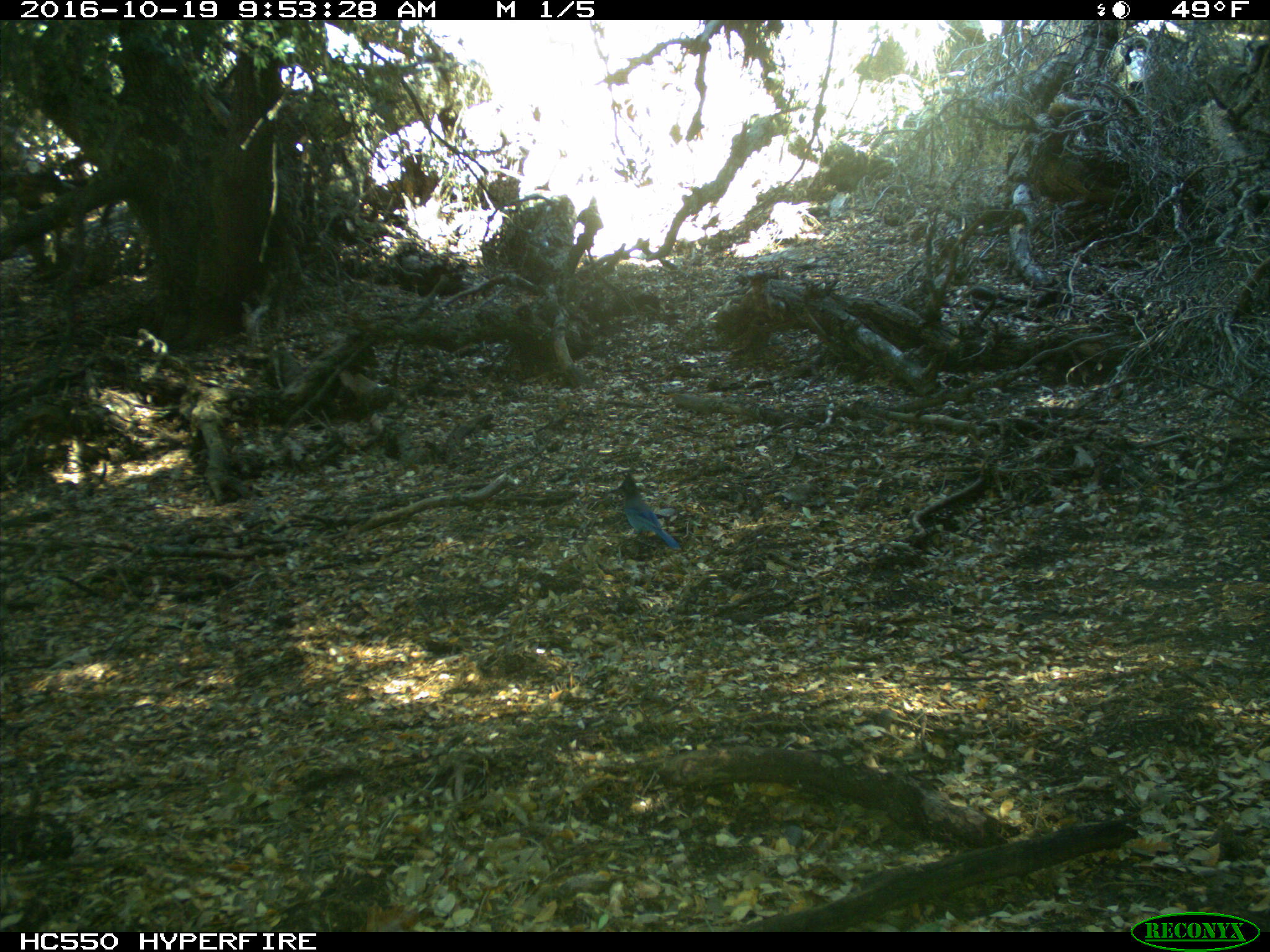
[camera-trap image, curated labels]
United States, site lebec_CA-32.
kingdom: Animalia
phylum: Chordata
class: Aves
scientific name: Aves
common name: birds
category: unidentified bird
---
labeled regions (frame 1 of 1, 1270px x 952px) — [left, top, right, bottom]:
animal: [606, 472, 685, 553]